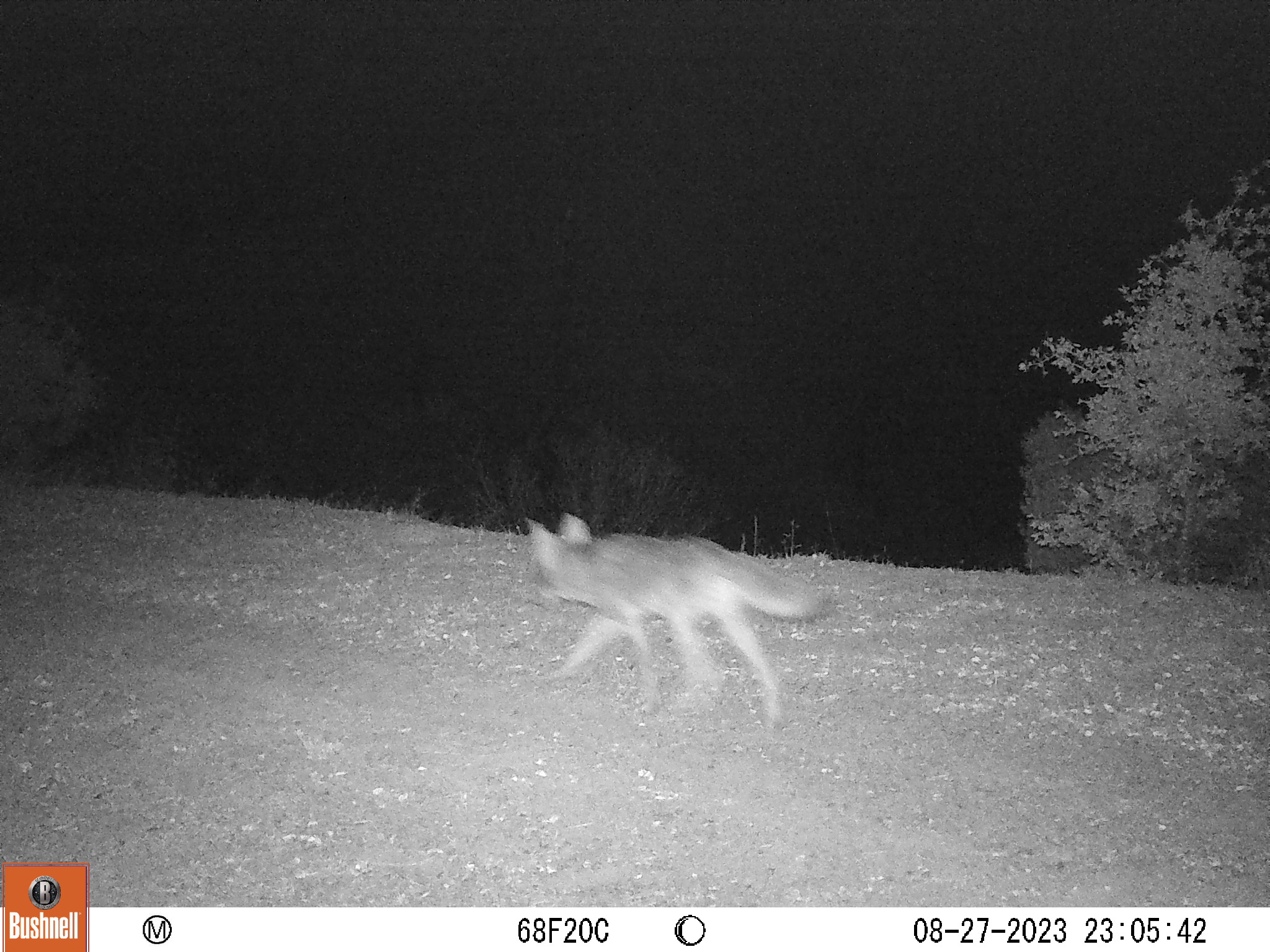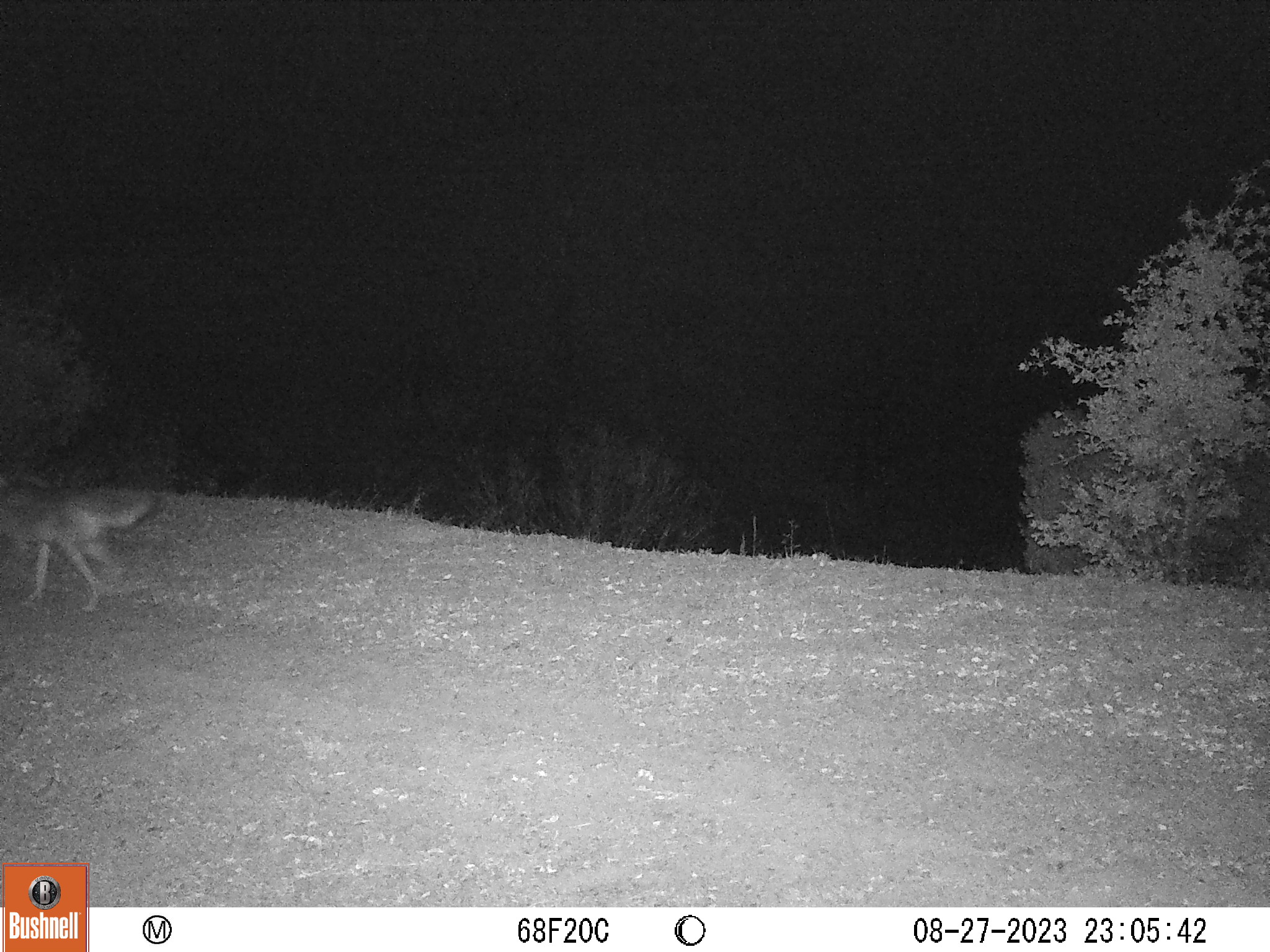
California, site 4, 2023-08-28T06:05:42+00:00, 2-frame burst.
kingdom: Animalia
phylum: Chordata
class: Mammalia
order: Carnivora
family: Canidae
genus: Canis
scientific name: Canis latrans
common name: coyote